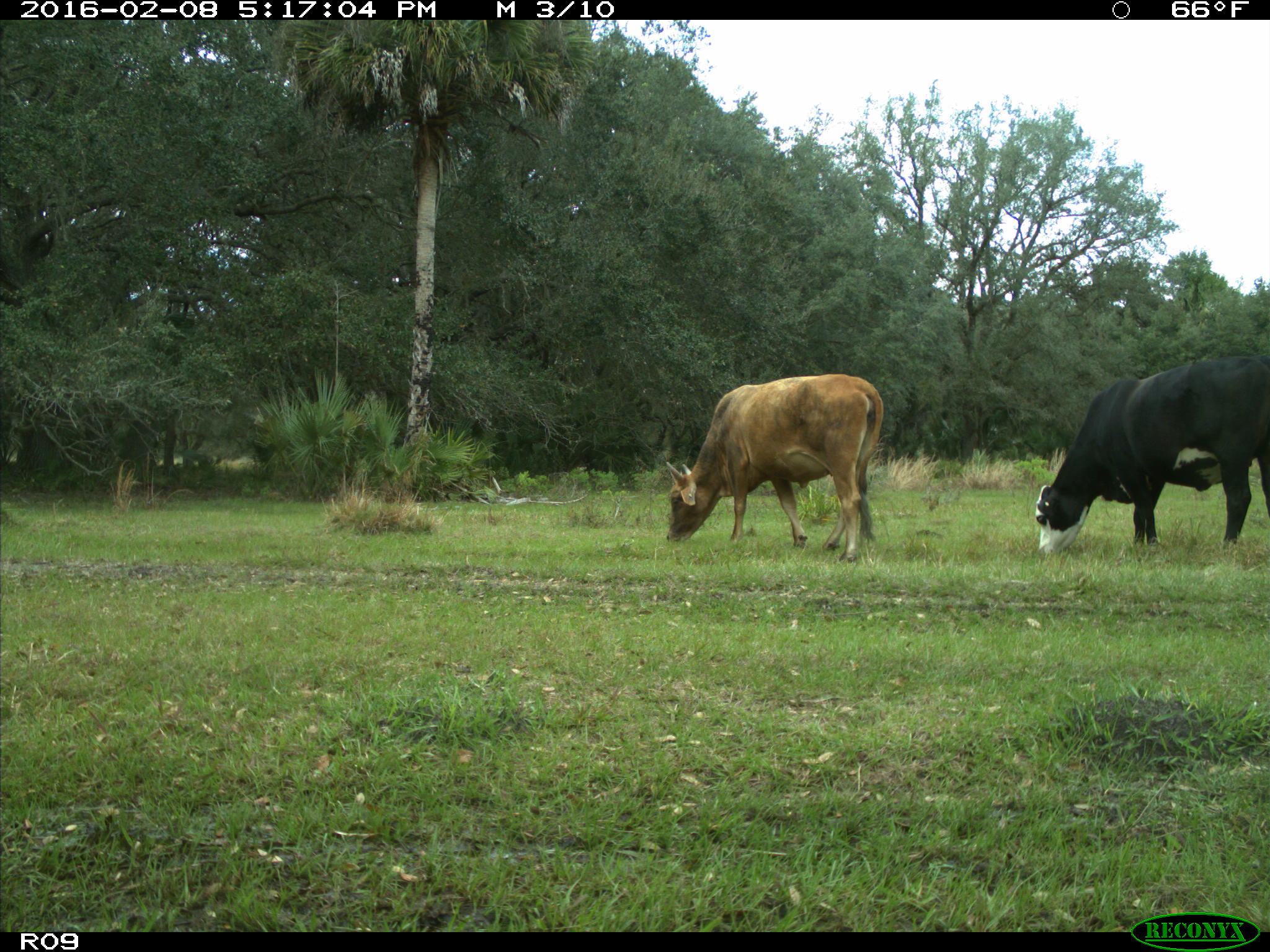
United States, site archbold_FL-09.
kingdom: Animalia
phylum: Chordata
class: Mammalia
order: Artiodactyla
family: Bovidae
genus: Bos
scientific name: Bos taurus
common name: domestic cow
Bos taurus (domestic cow).